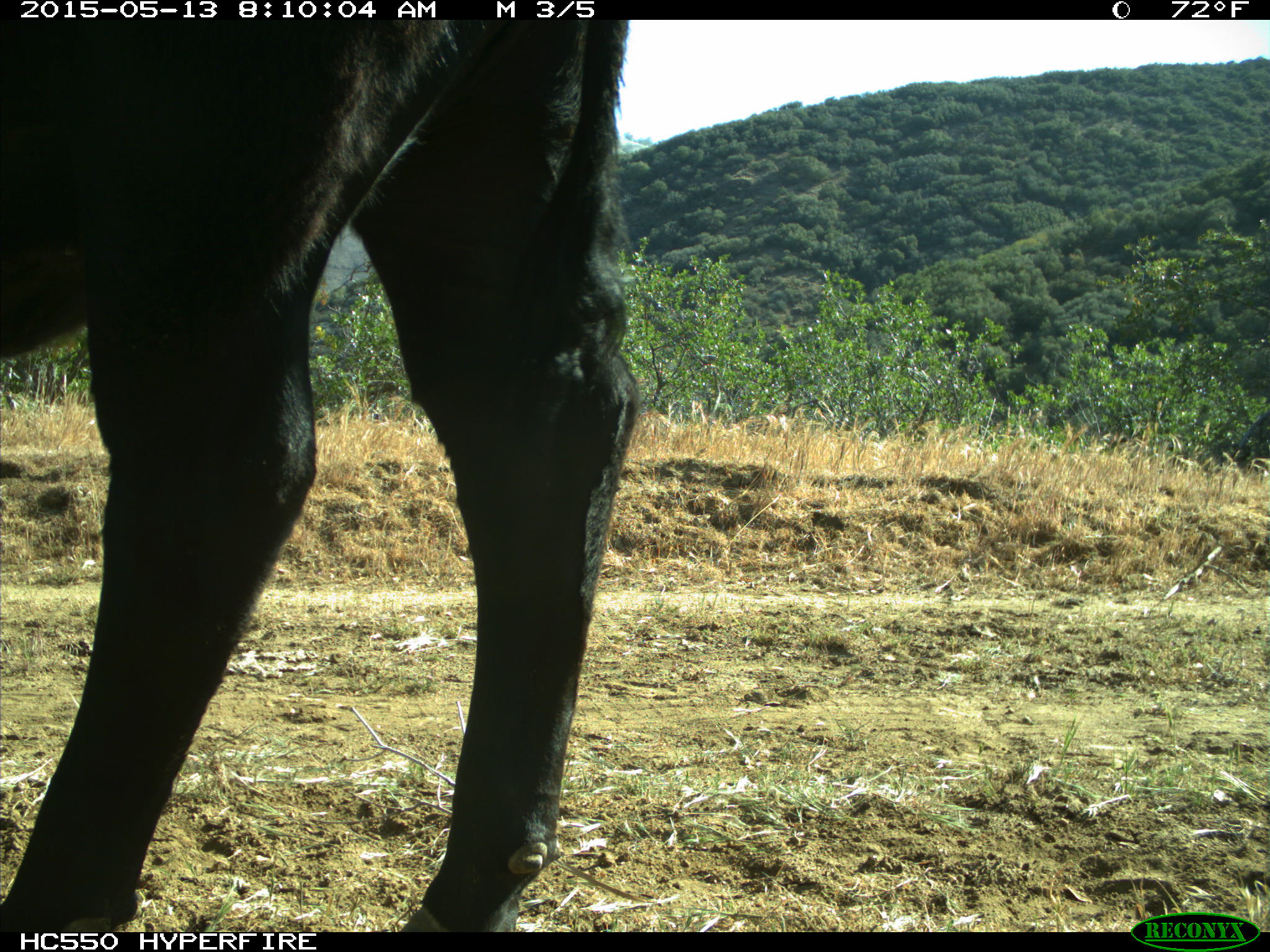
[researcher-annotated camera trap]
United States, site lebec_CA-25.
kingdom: Animalia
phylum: Chordata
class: Mammalia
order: Artiodactyla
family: Bovidae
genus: Bos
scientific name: Bos taurus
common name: domestic cow